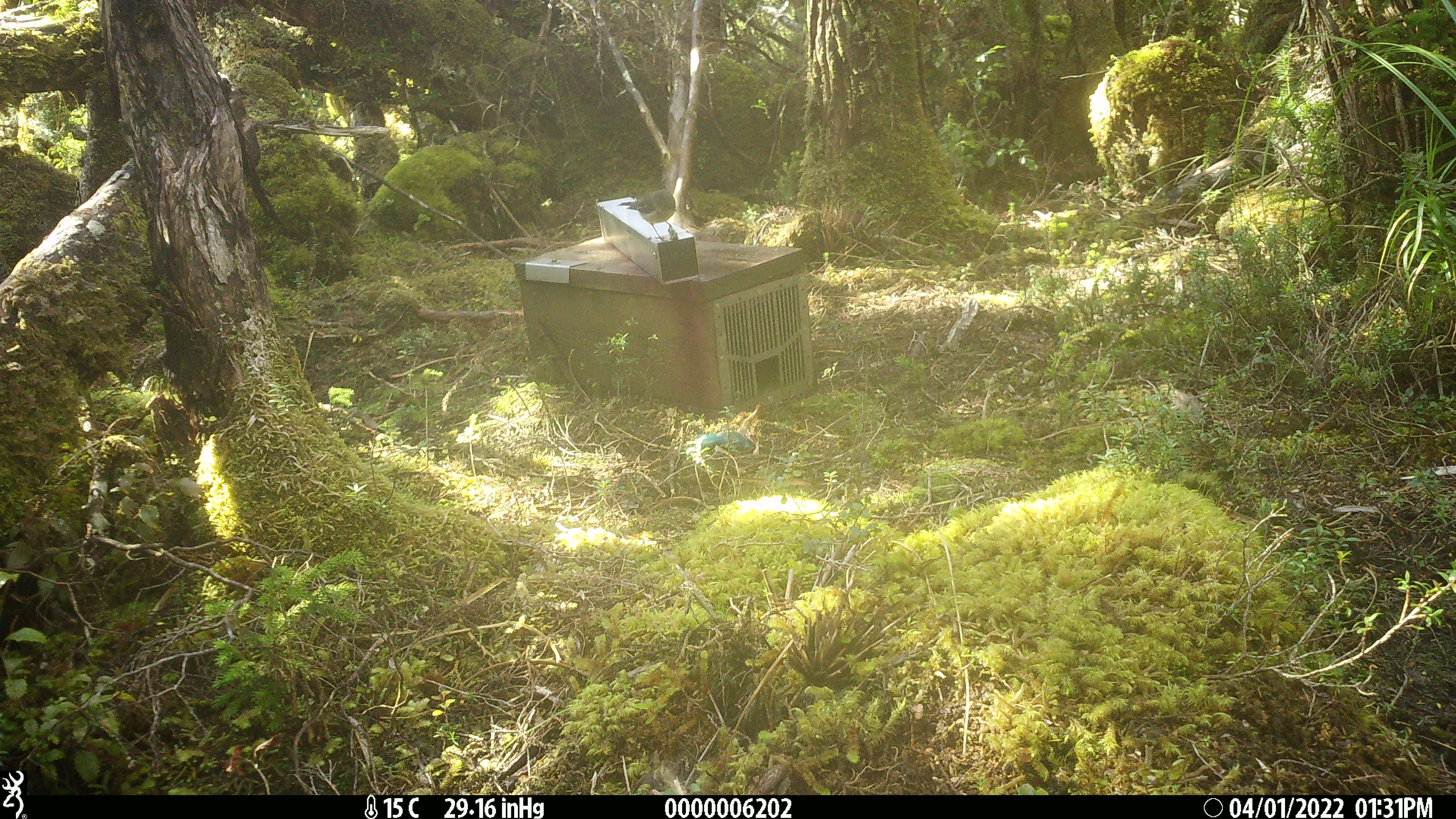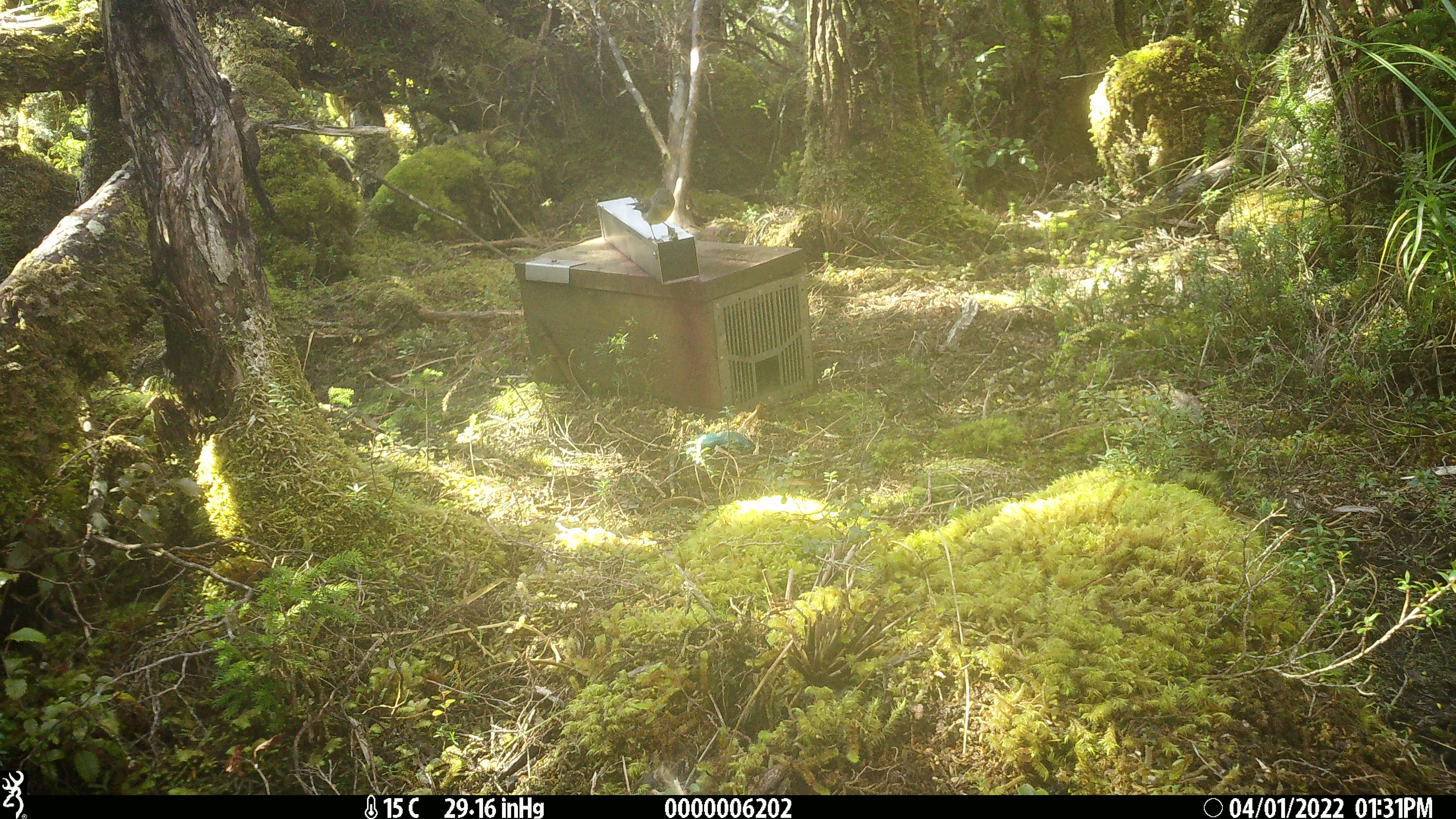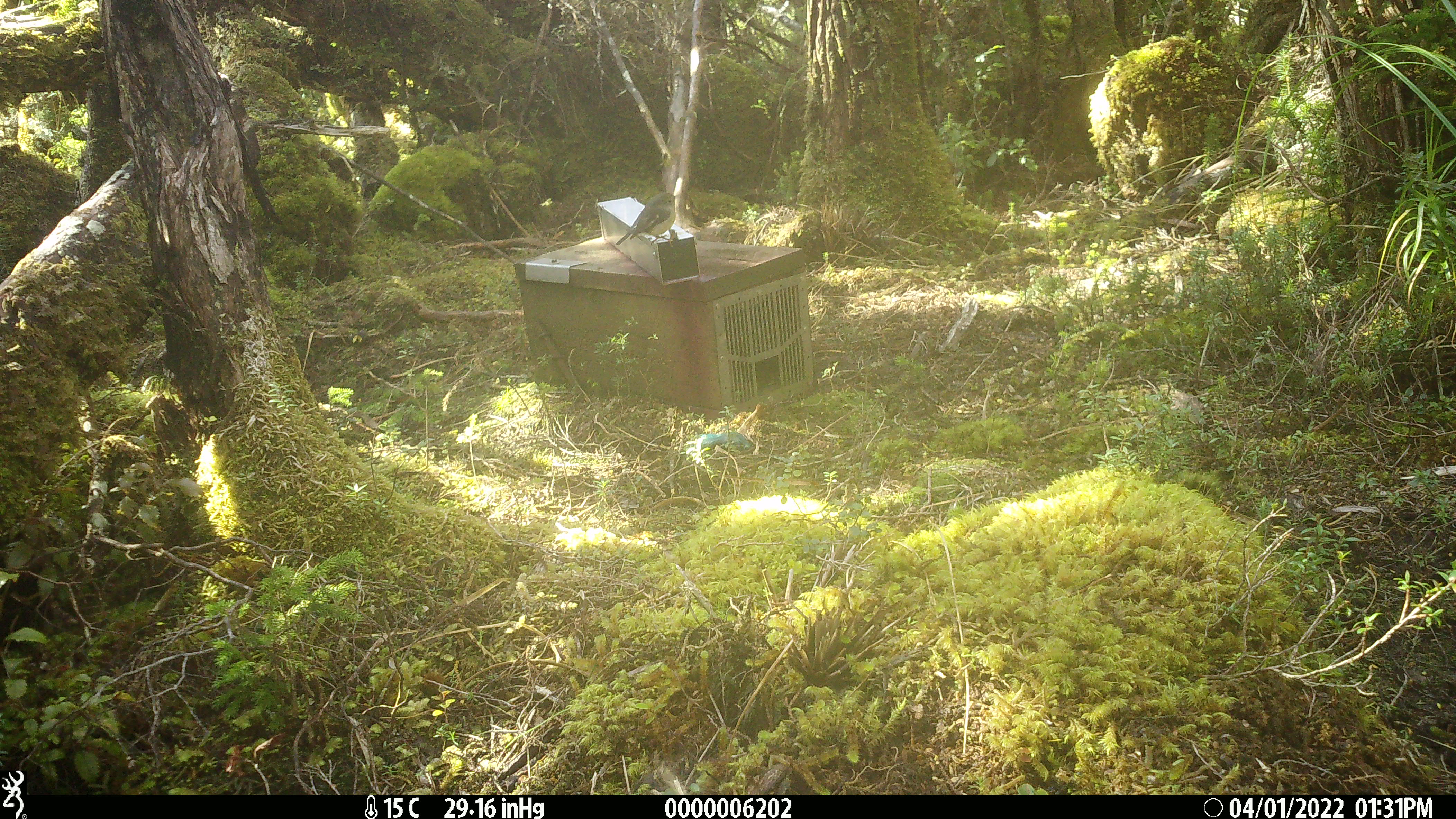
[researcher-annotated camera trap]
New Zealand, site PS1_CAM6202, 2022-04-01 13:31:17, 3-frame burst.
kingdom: Animalia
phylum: Chordata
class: Aves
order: Passeriformes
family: Petroicidae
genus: Petroica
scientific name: Petroica macrocephala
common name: tomtit